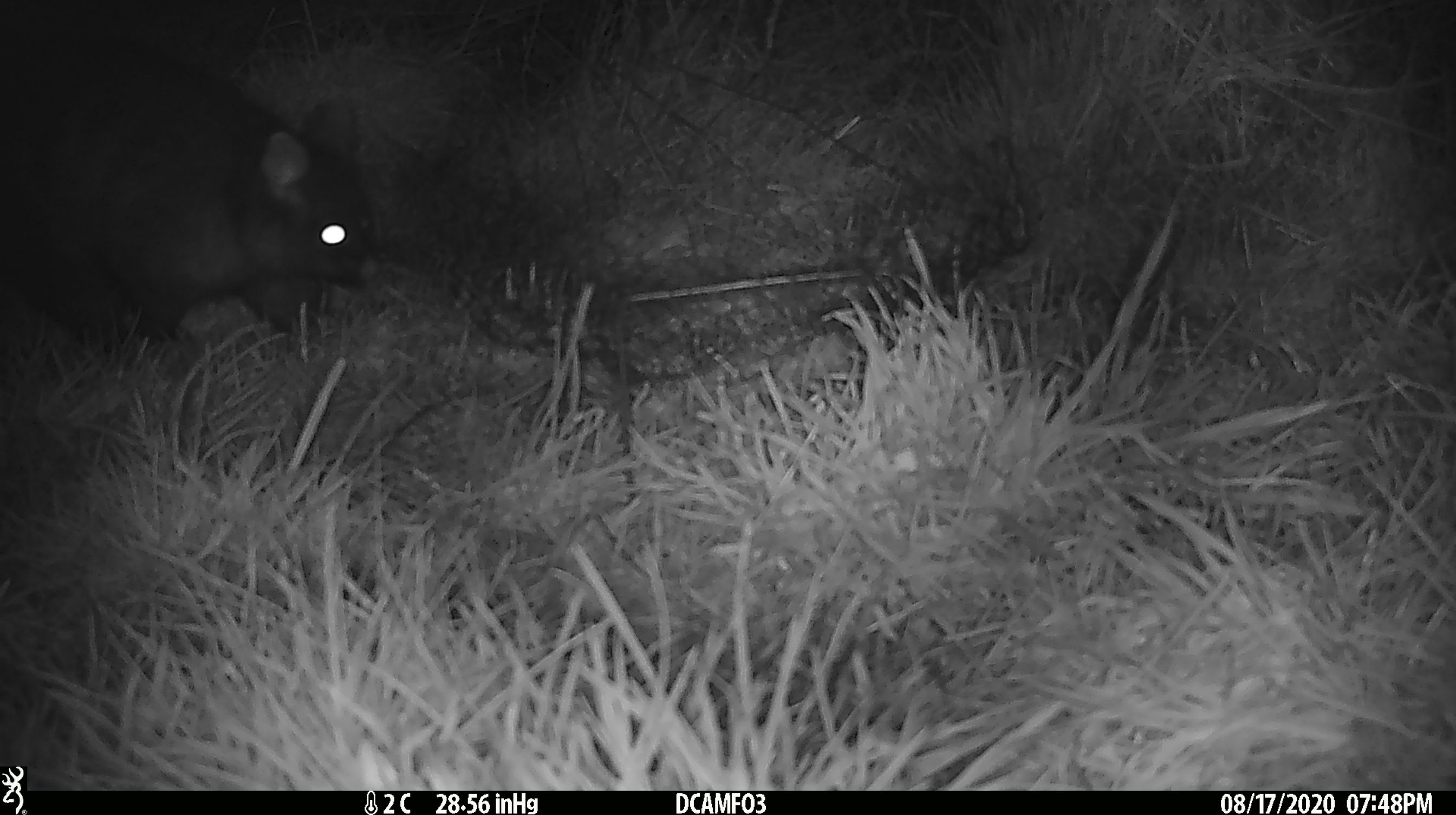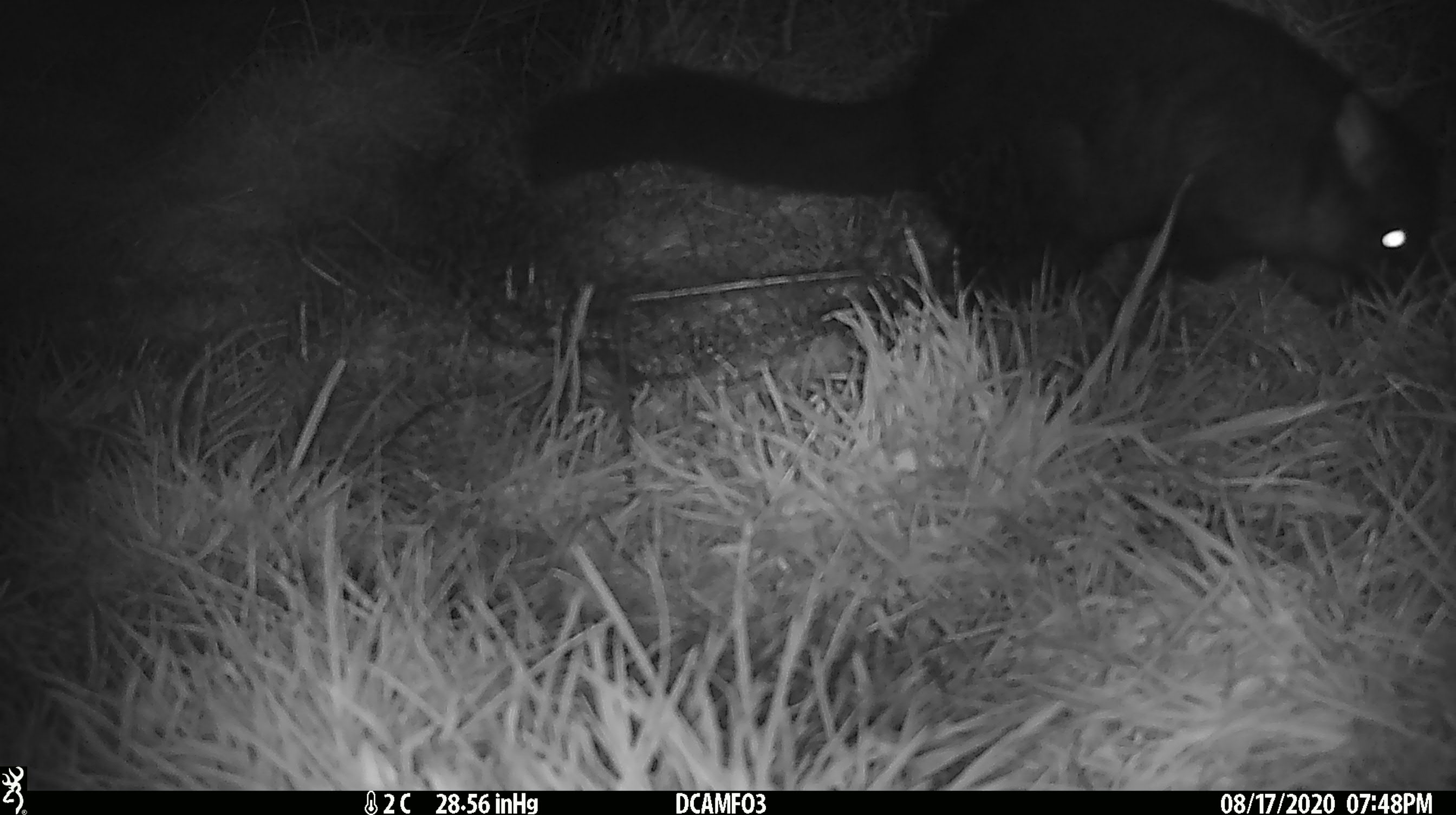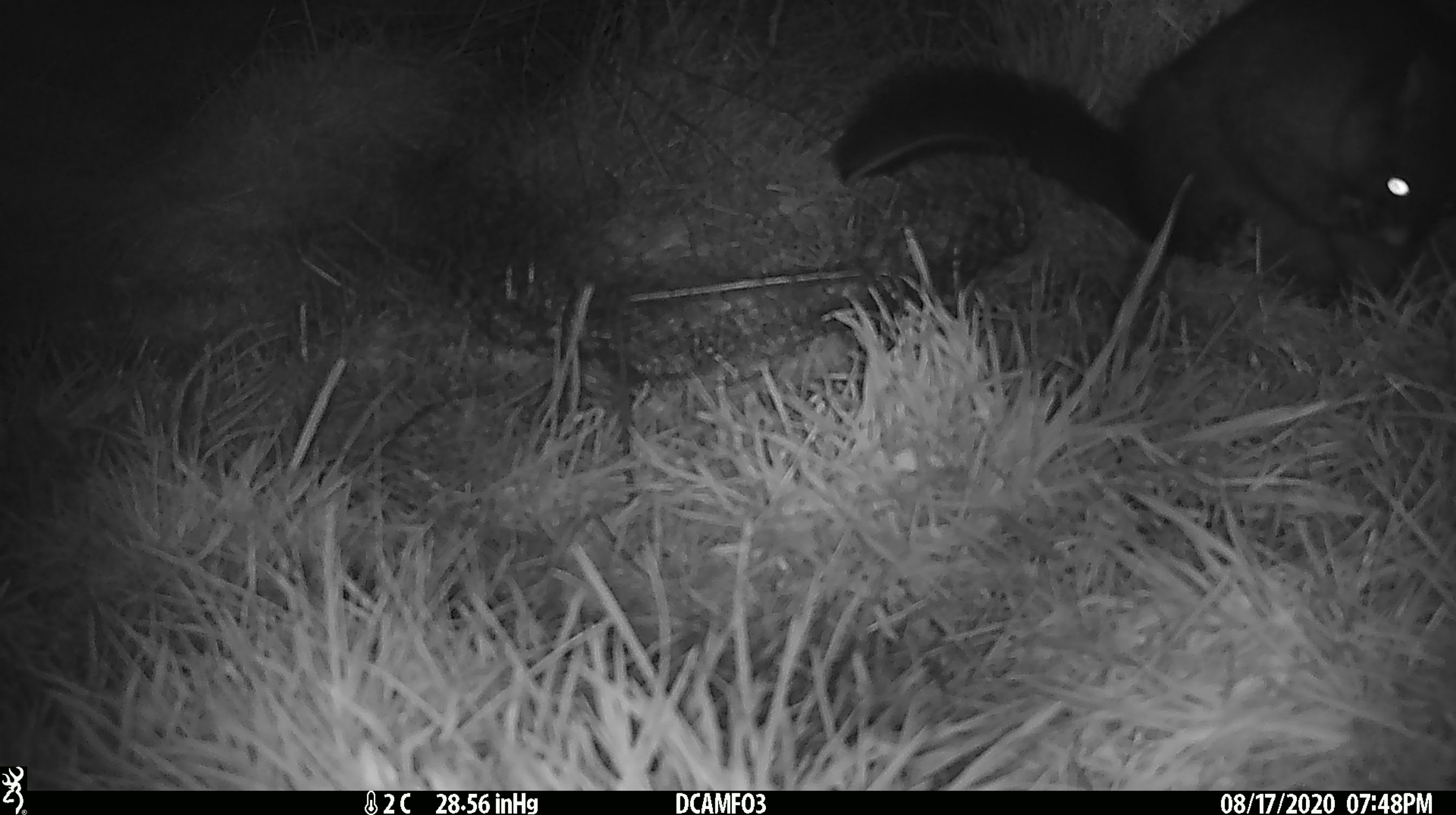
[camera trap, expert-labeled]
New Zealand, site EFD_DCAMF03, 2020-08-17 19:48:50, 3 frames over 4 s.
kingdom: Animalia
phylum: Chordata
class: Mammalia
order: Diprotodontia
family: Phalangeridae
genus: Trichosurus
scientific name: Trichosurus vulpecula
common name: common brushtail possum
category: possum